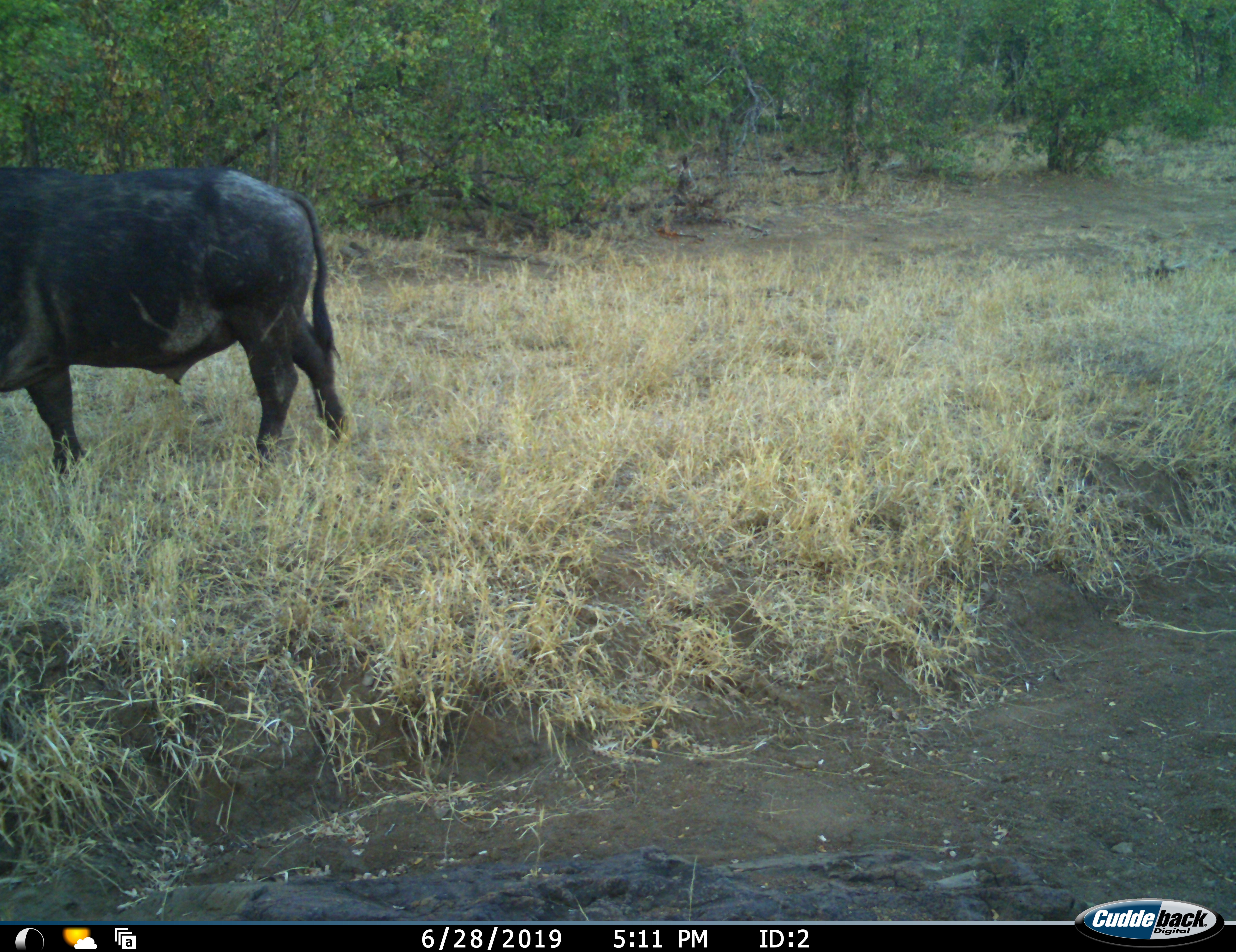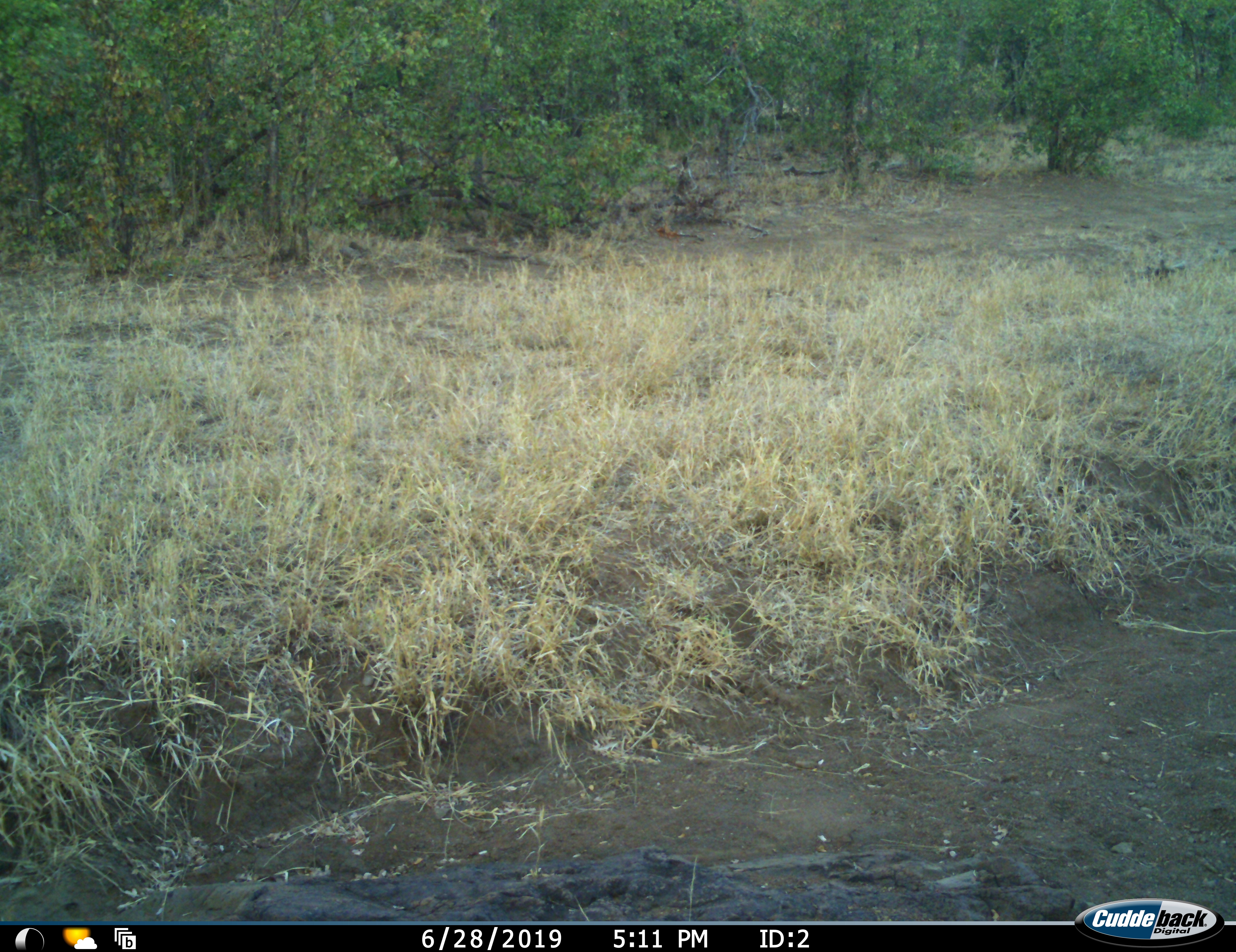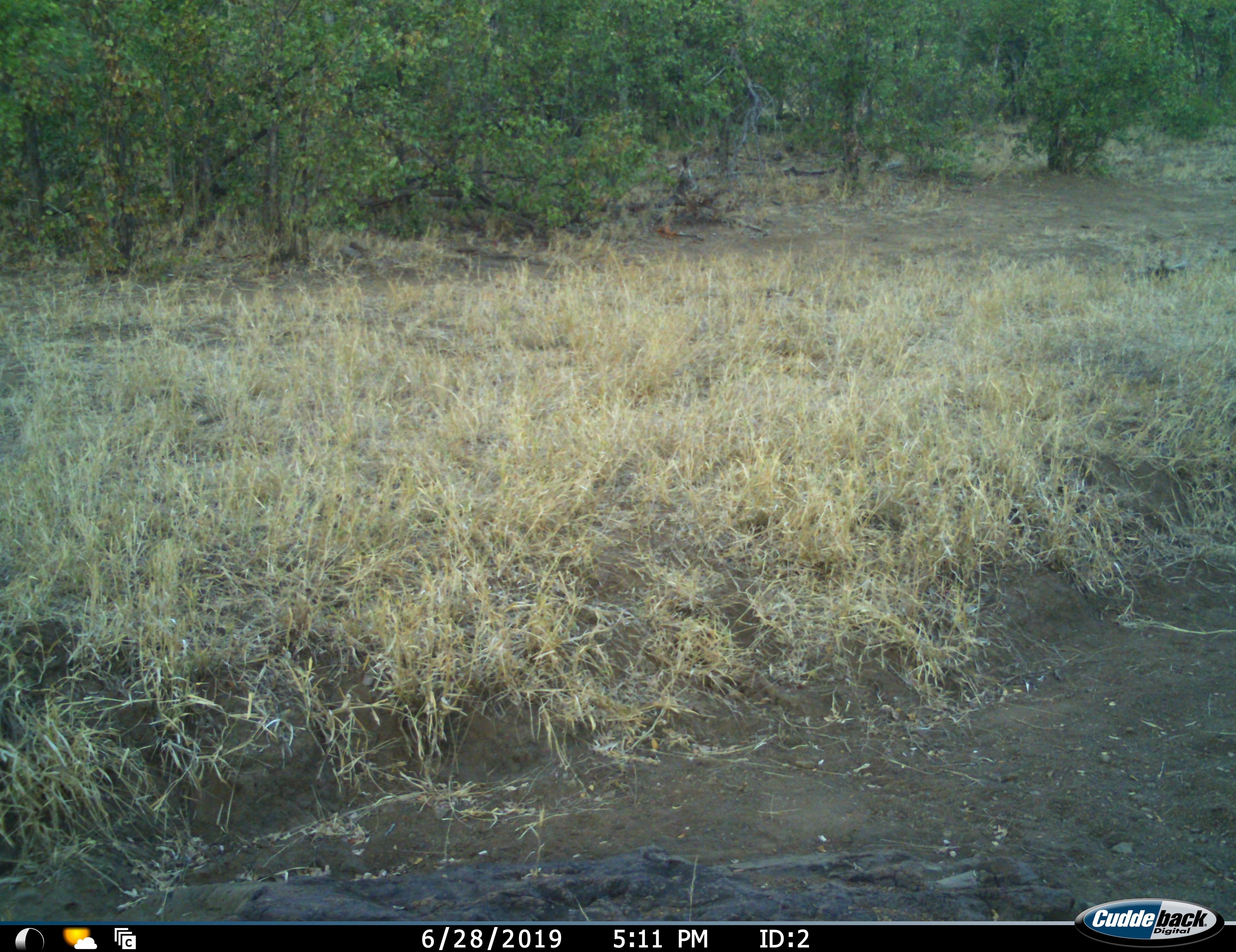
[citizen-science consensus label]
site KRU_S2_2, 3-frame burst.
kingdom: Animalia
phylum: Chordata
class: Mammalia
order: Artiodactyla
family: Bovidae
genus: Syncerus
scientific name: Syncerus caffer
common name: african buffalo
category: buffalo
Buffalo (african buffalo) (Syncerus caffer), count 1. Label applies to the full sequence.